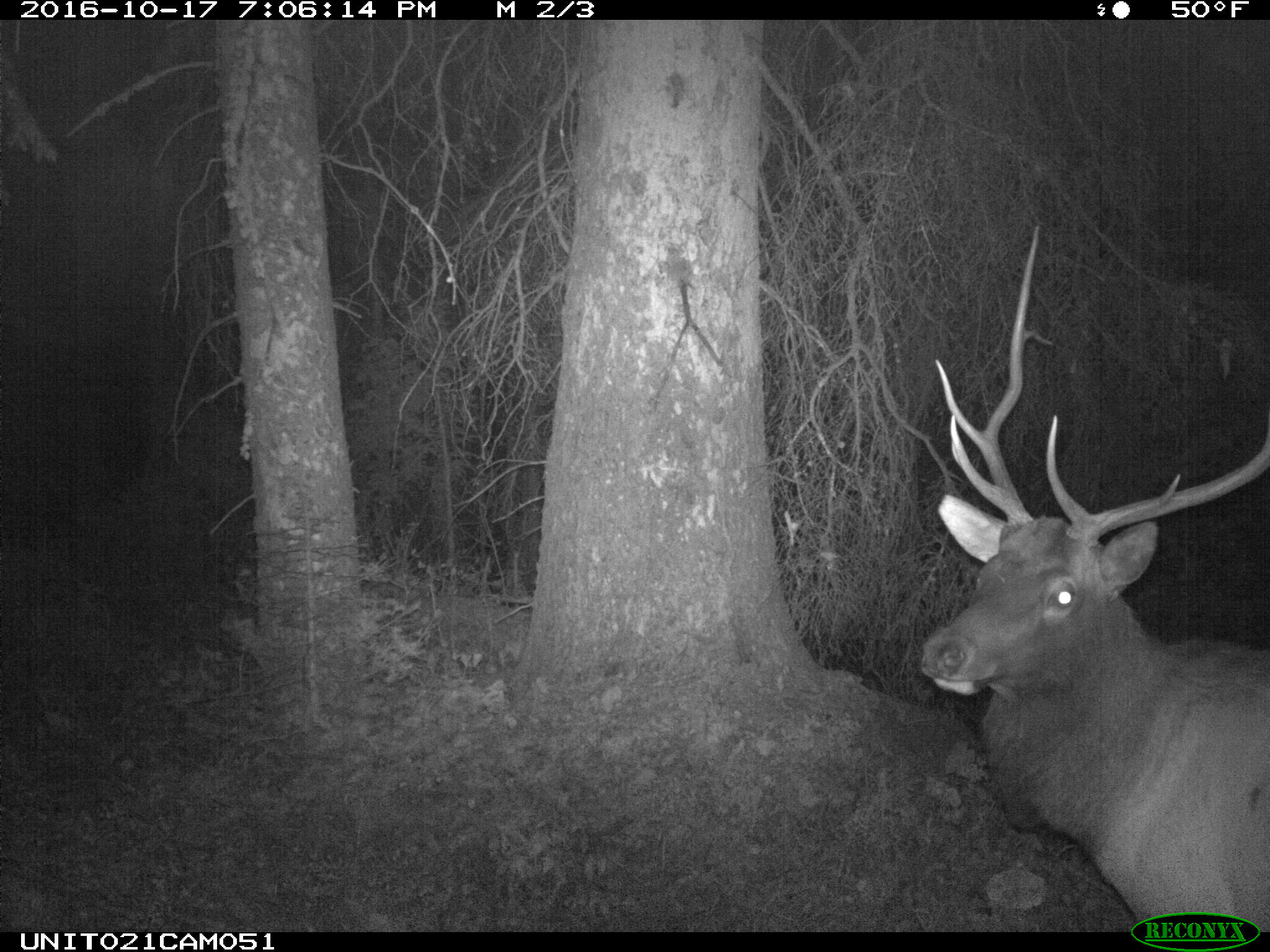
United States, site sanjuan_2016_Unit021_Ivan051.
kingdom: Animalia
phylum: Chordata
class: Mammalia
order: Artiodactyla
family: Cervidae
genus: Cervus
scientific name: Cervus elaphus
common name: red deer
Cervus elaphus (red deer).